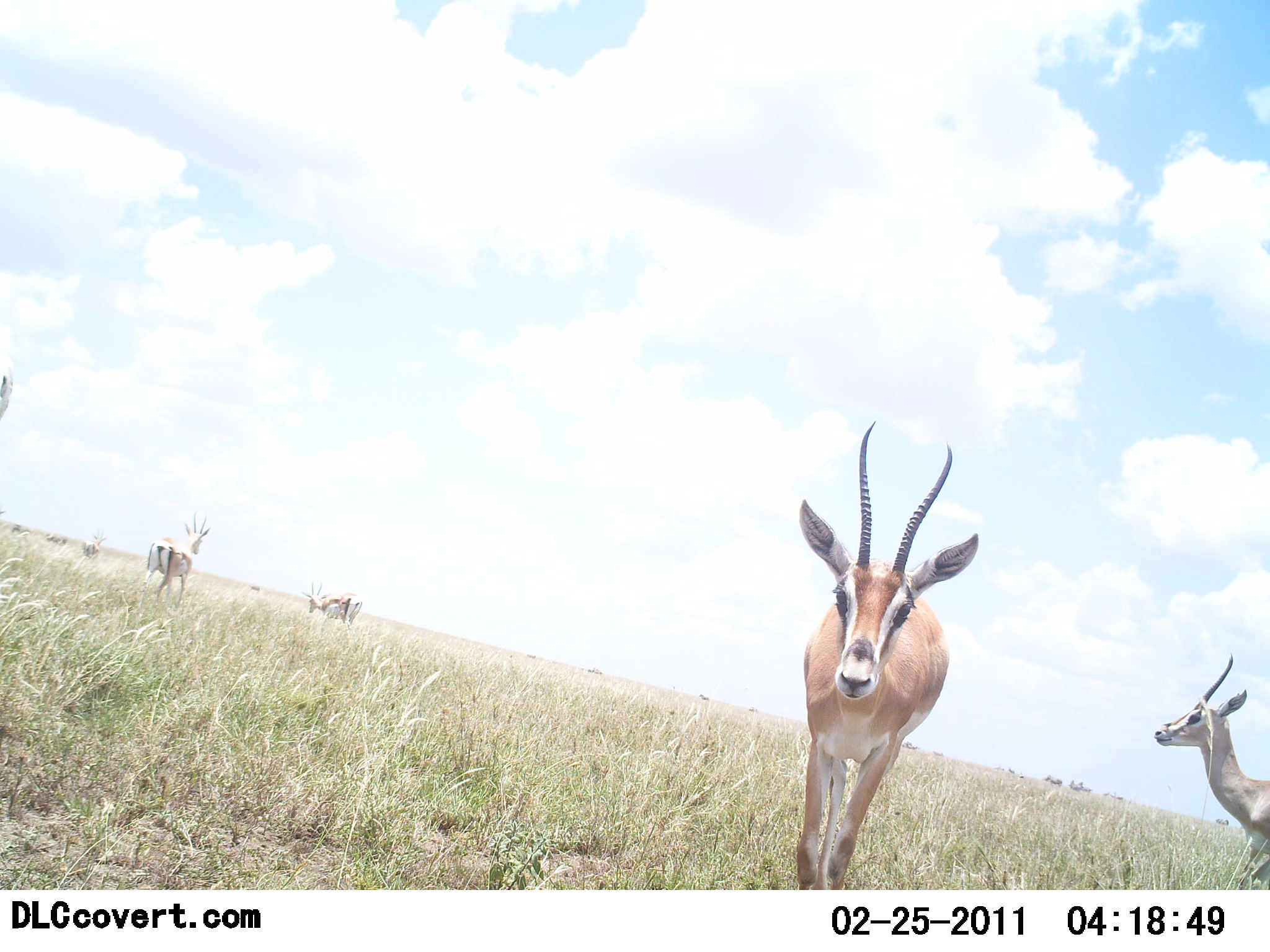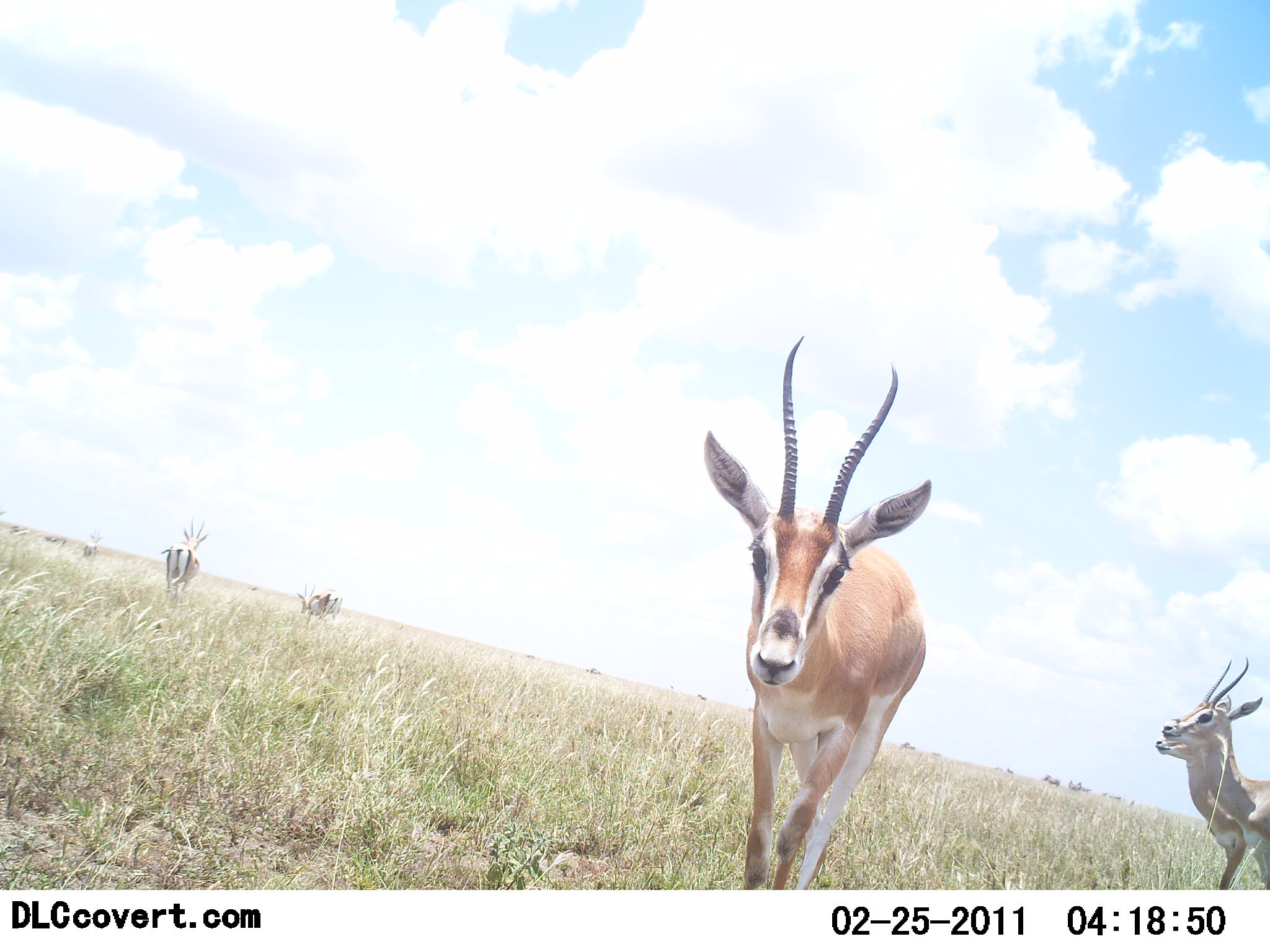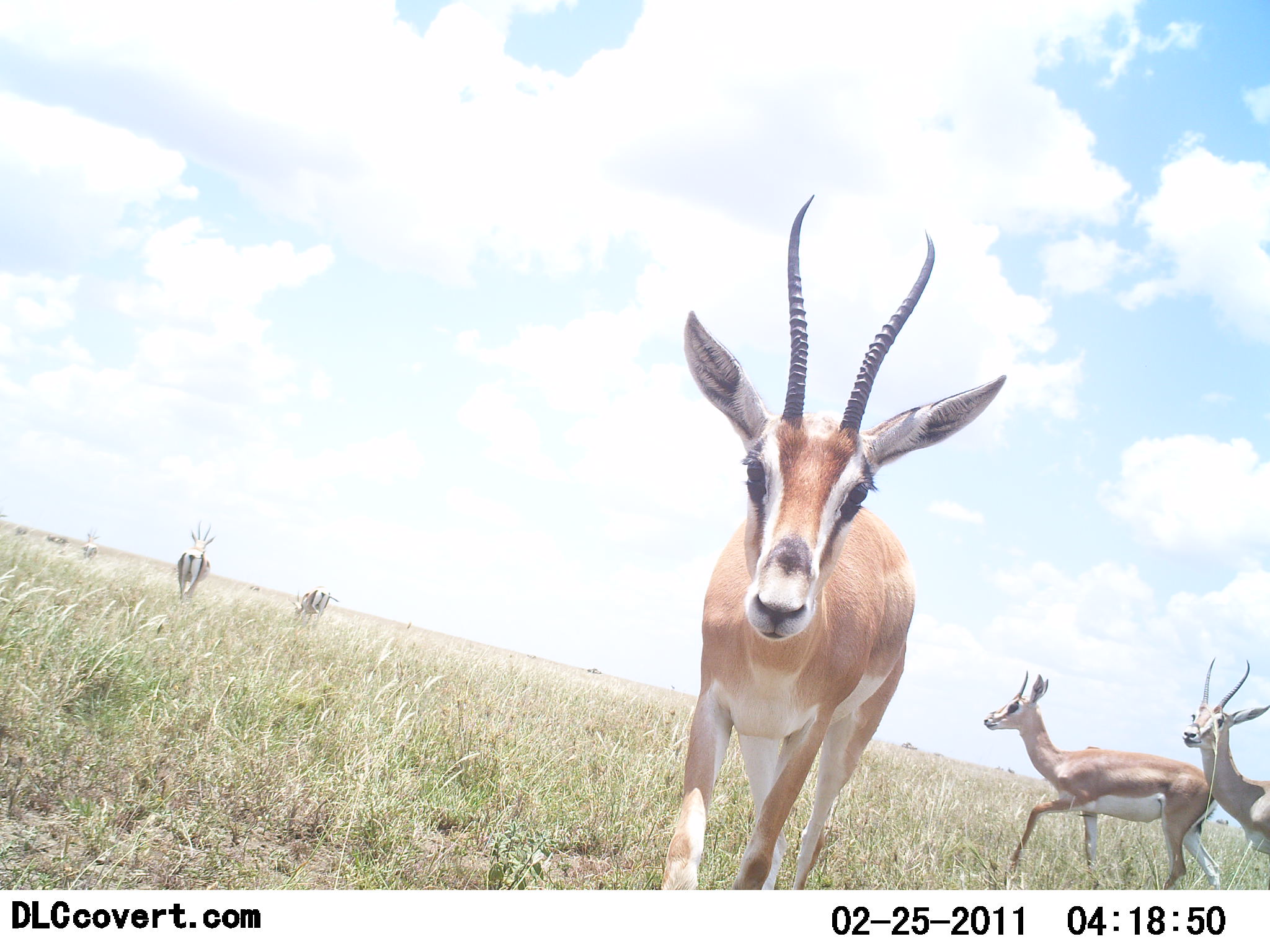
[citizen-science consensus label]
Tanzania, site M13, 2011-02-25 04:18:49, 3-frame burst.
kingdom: Animalia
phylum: Chordata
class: Mammalia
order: Artiodactyla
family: Bovidae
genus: Nanger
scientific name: Nanger granti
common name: grant's gazelle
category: gazellegrants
Gazellegrants (grant's gazelle) (Nanger granti), count 5. Behavior (volunteer vote fractions): standing 50%, resting 0%, moving 92%, interacting 0%. Young present (vote fraction): 0%. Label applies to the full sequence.